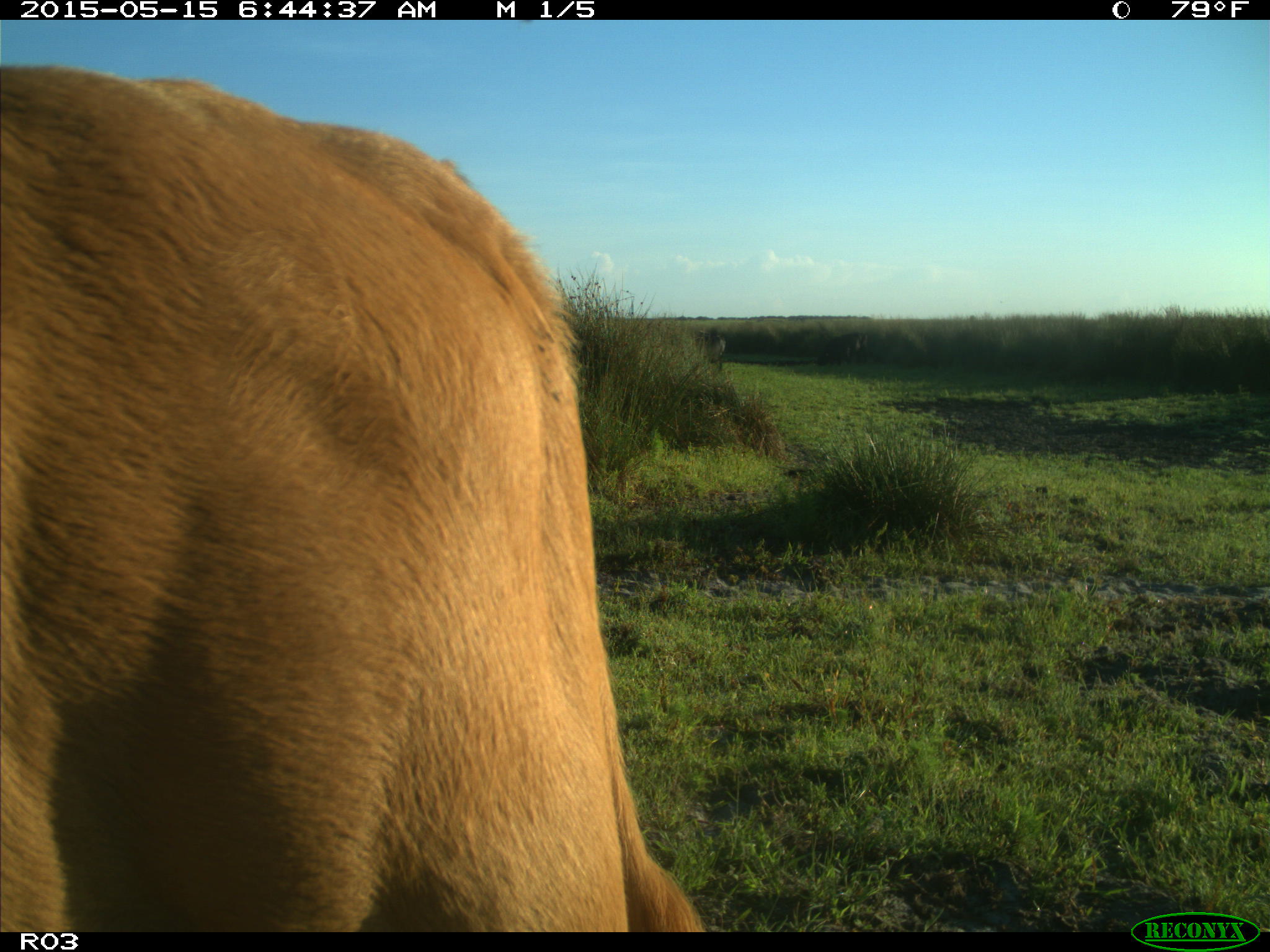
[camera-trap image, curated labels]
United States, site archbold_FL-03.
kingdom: Animalia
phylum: Chordata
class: Mammalia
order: Artiodactyla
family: Bovidae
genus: Bos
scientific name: Bos taurus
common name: domestic cow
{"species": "Bos taurus (domestic cow)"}